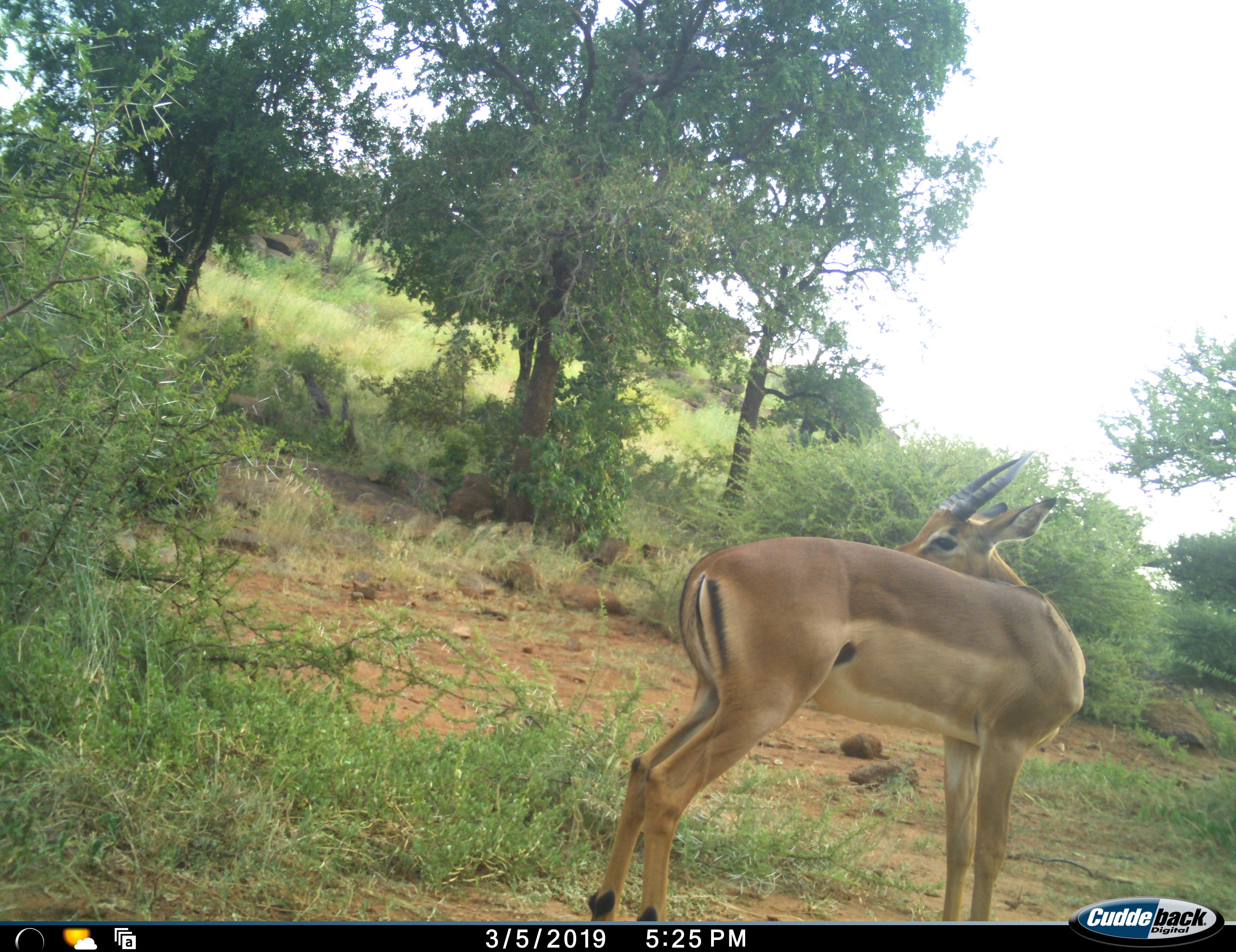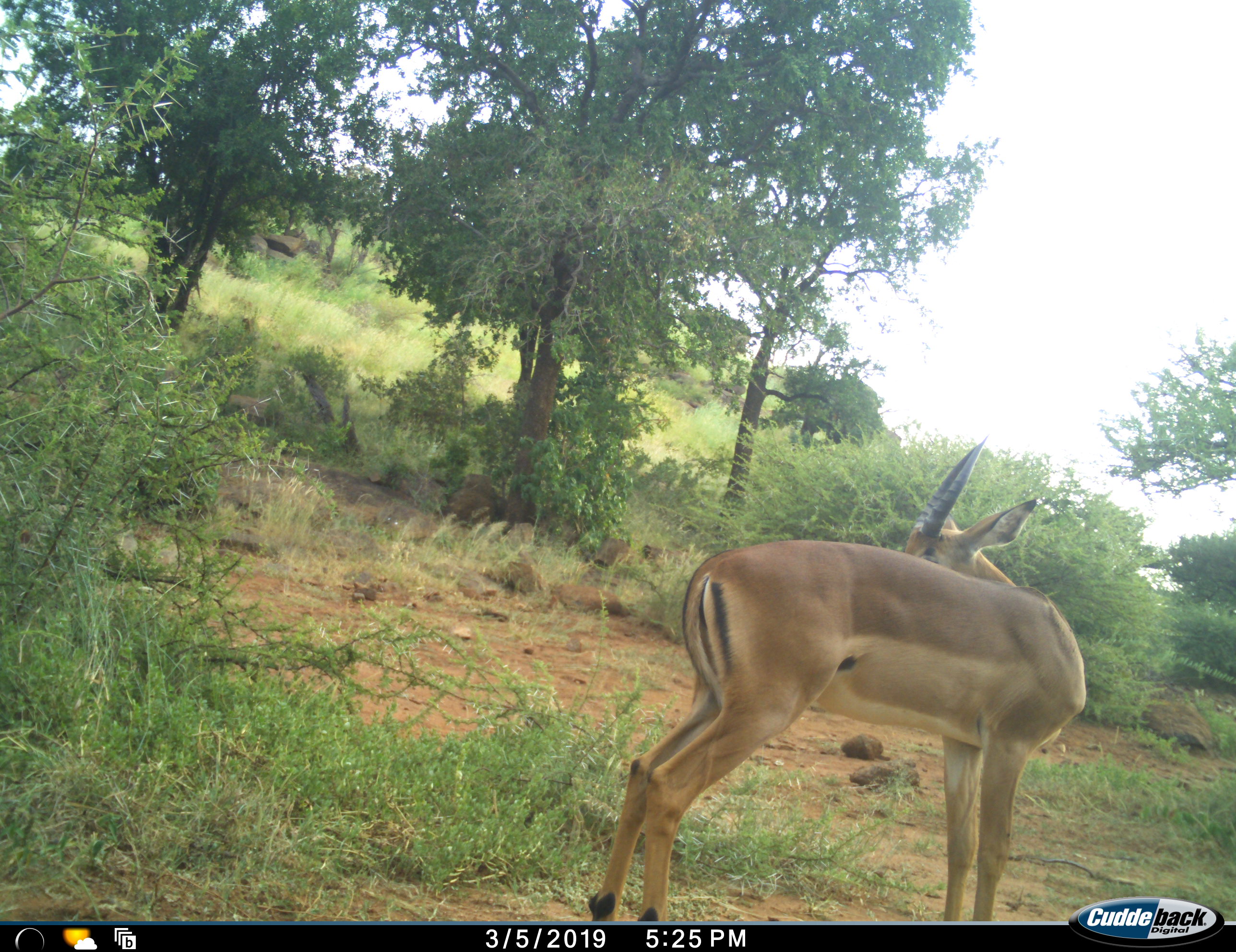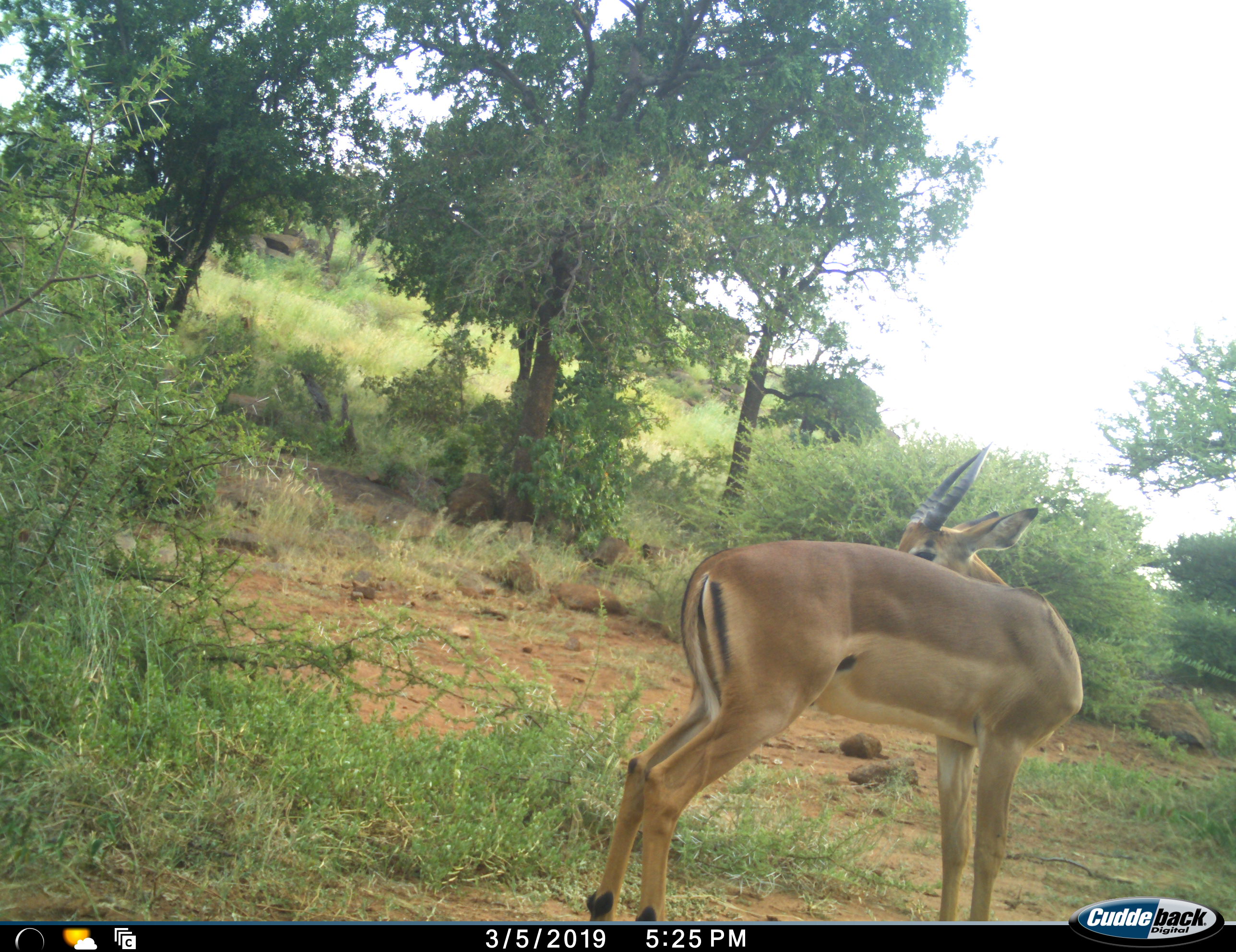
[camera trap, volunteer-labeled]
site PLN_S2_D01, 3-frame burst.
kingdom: Animalia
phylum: Chordata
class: Mammalia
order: Artiodactyla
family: Bovidae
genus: Aepyceros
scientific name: Aepyceros melampus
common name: impala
Impala (Aepyceros melampus), count 1. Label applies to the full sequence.